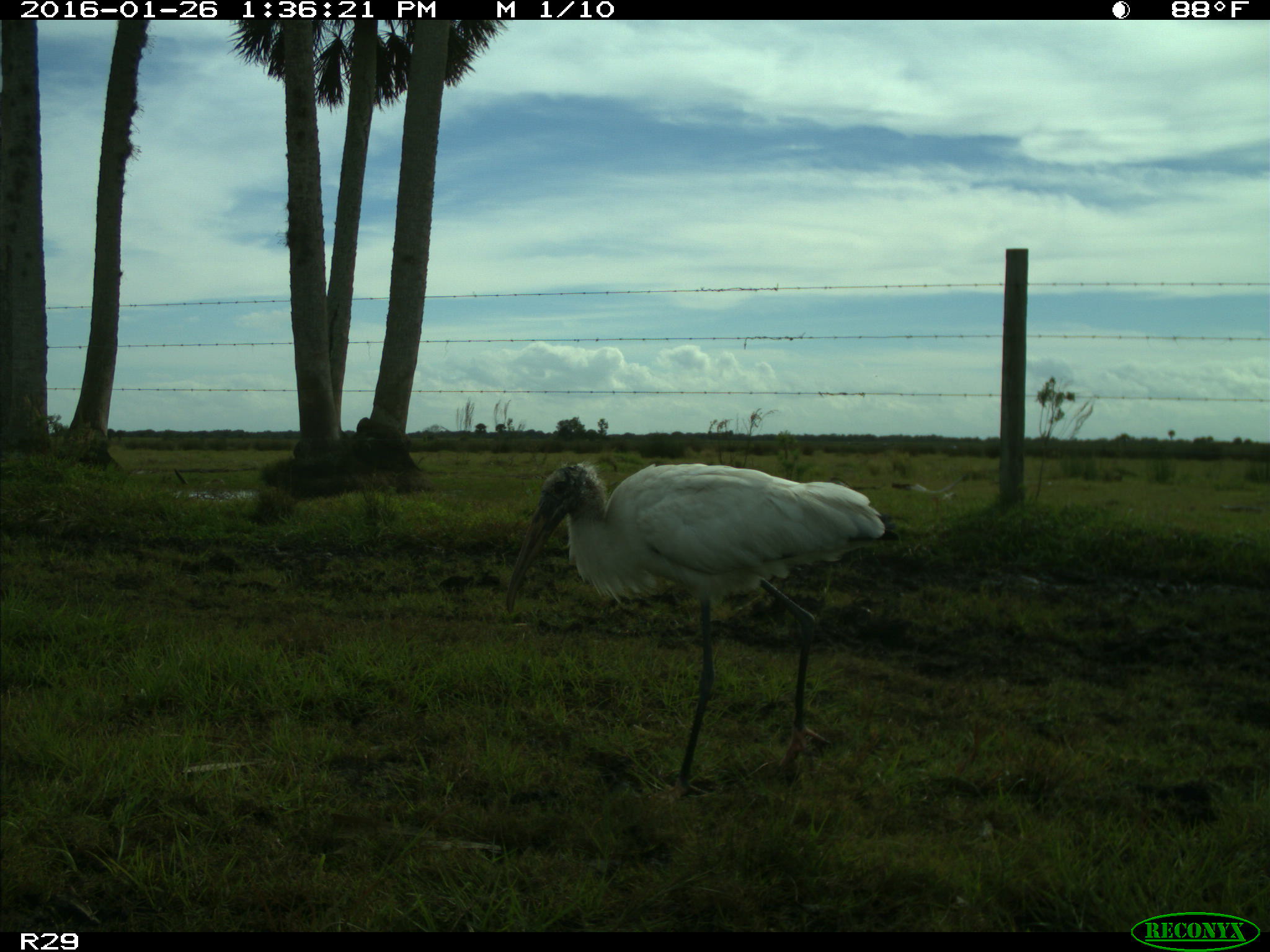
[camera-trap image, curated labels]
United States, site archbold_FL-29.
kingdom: Animalia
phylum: Chordata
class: Aves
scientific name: Aves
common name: birds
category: unidentified bird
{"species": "unidentified bird (birds) (Aves)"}